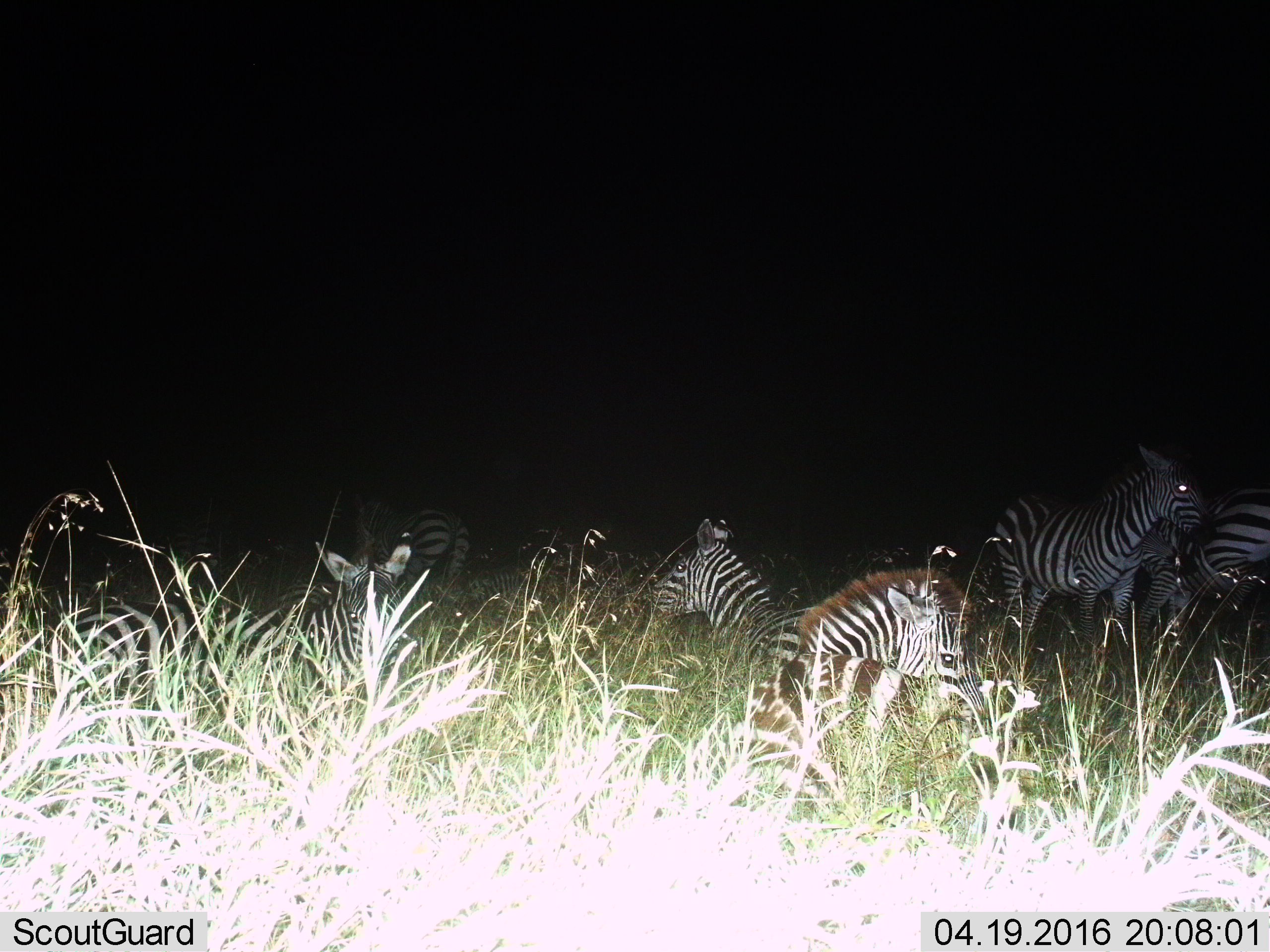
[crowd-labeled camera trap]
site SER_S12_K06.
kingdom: Animalia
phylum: Chordata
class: Mammalia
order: Perissodactyla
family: Equidae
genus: Equus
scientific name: Equus quagga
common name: plains zebra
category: zebraplains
Zebraplains (plains zebra) (Equus quagga), count 8. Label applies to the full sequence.